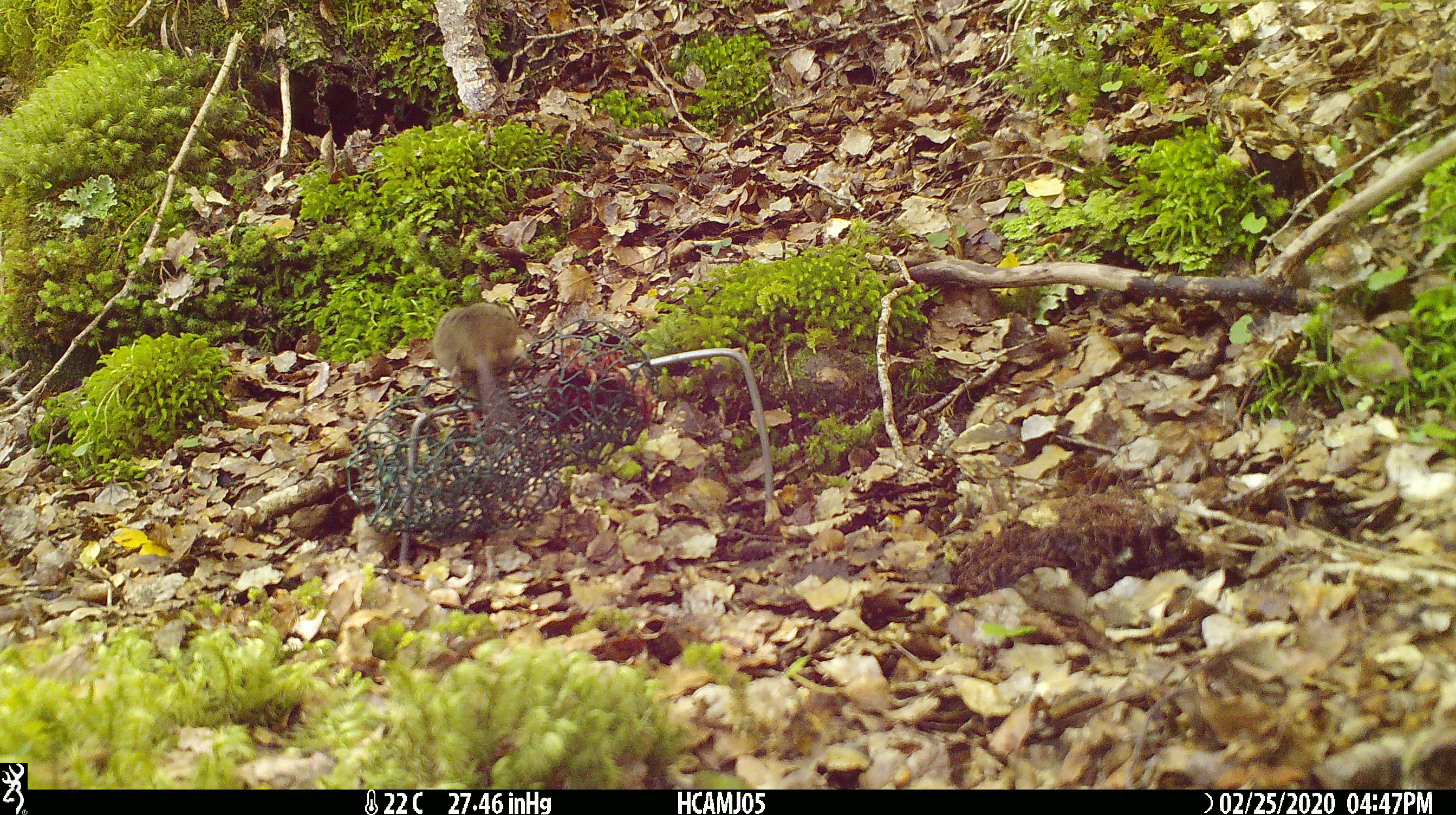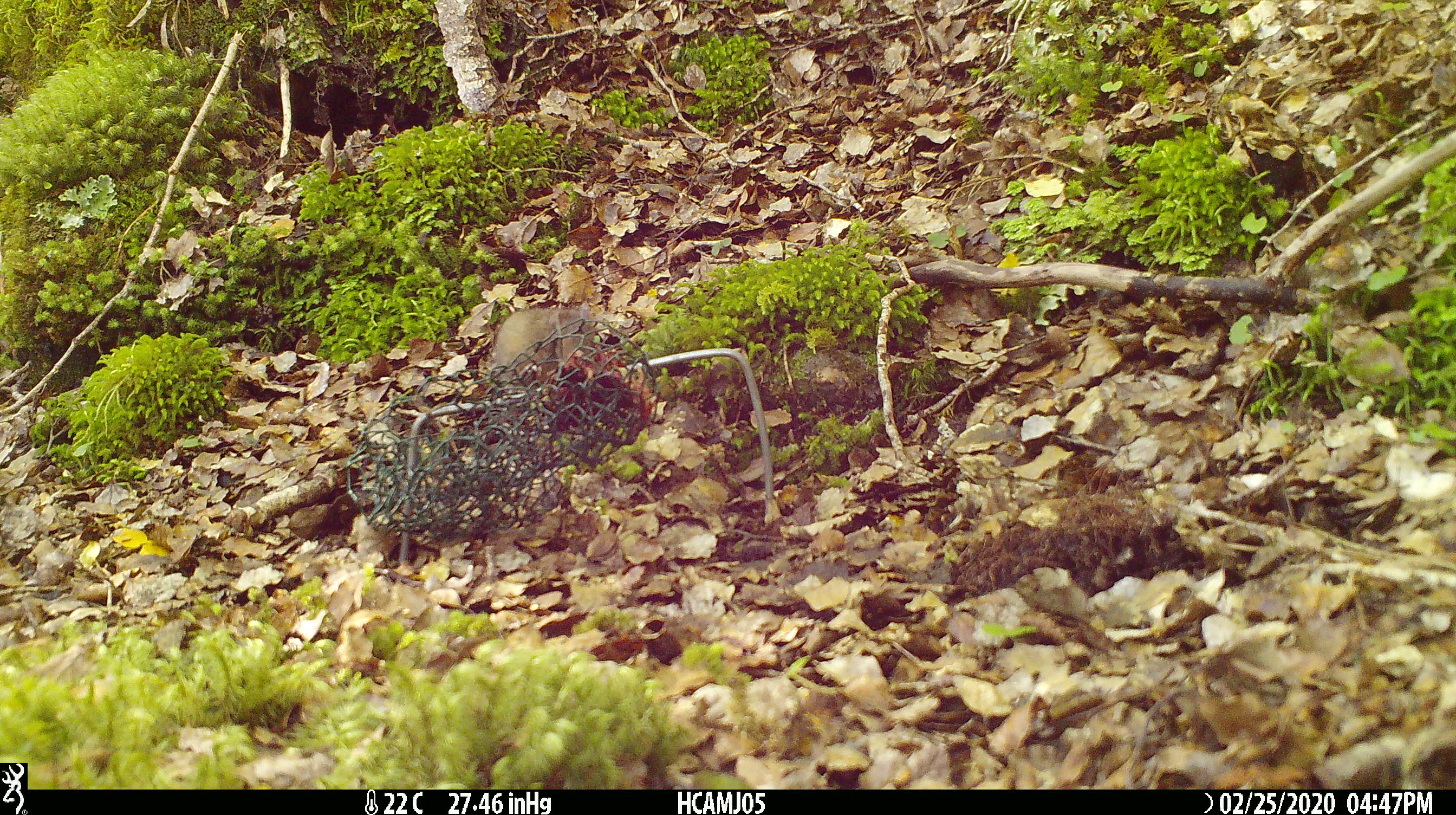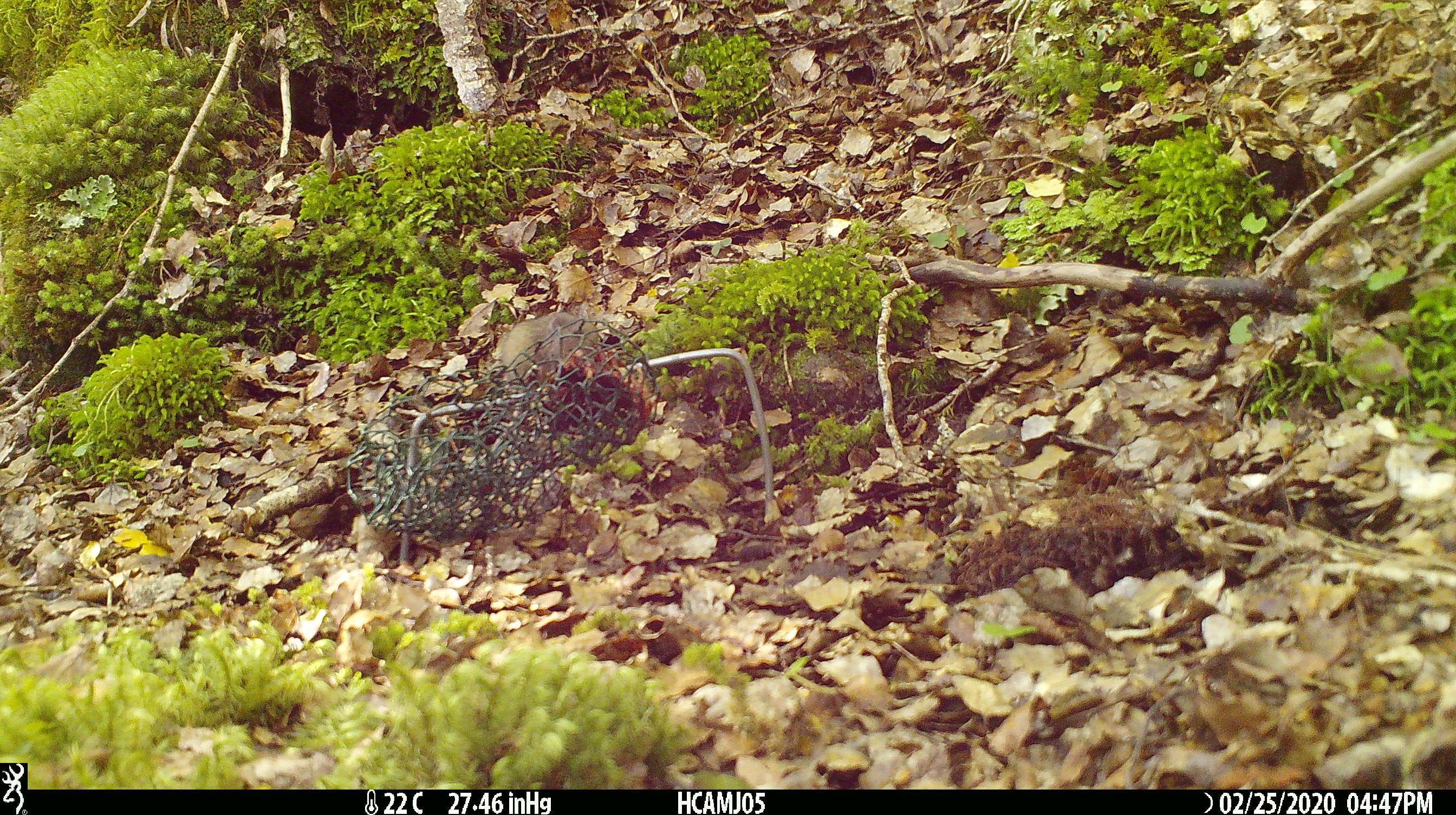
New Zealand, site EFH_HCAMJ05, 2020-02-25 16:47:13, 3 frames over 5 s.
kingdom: Animalia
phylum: Chordata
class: Mammalia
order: Rodentia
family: Muridae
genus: Mus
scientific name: Mus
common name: mouse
Mouse (Mus).